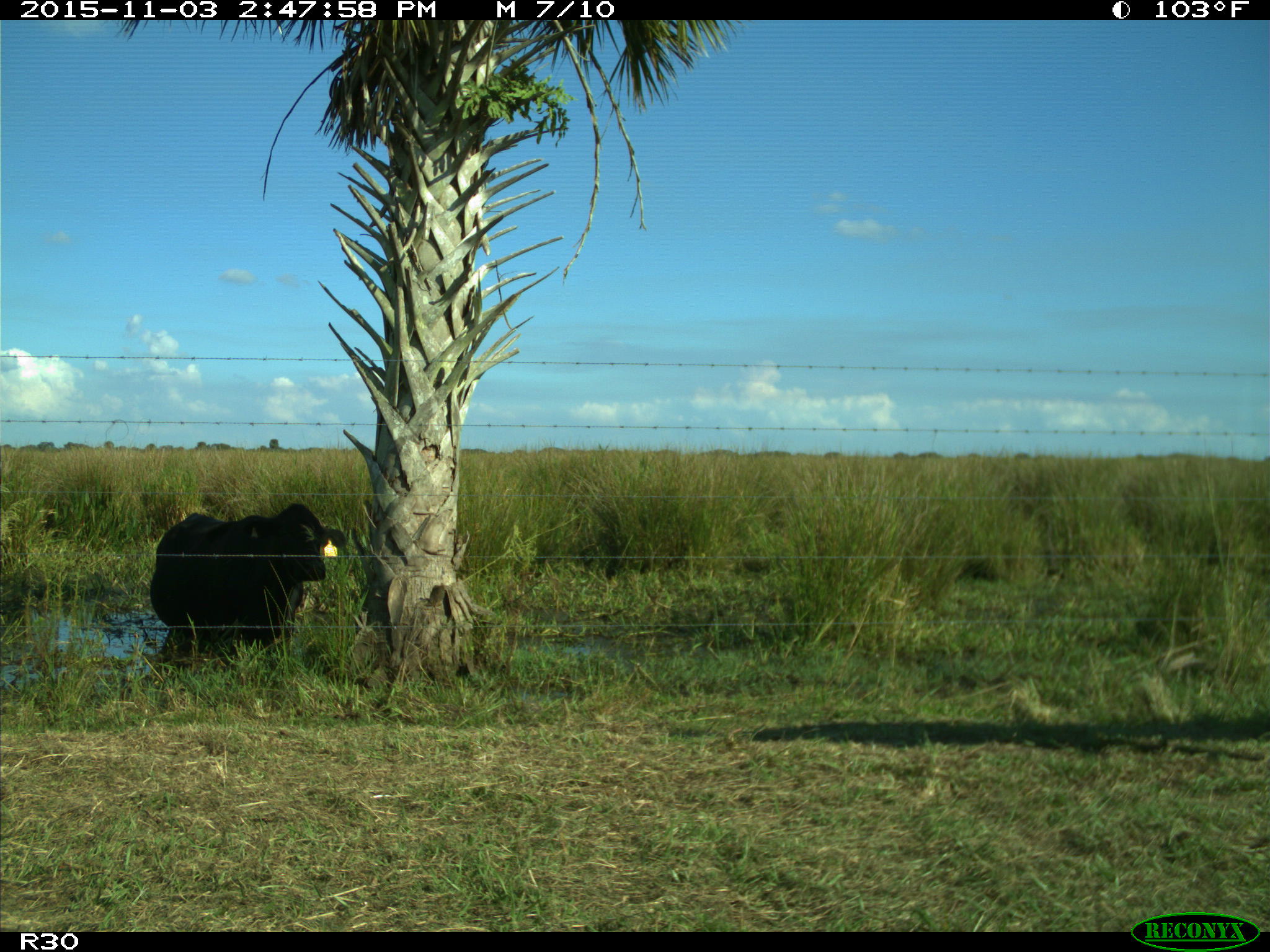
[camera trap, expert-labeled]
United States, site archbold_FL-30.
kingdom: Animalia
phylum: Chordata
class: Mammalia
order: Artiodactyla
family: Bovidae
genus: Bos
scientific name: Bos taurus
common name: domestic cow